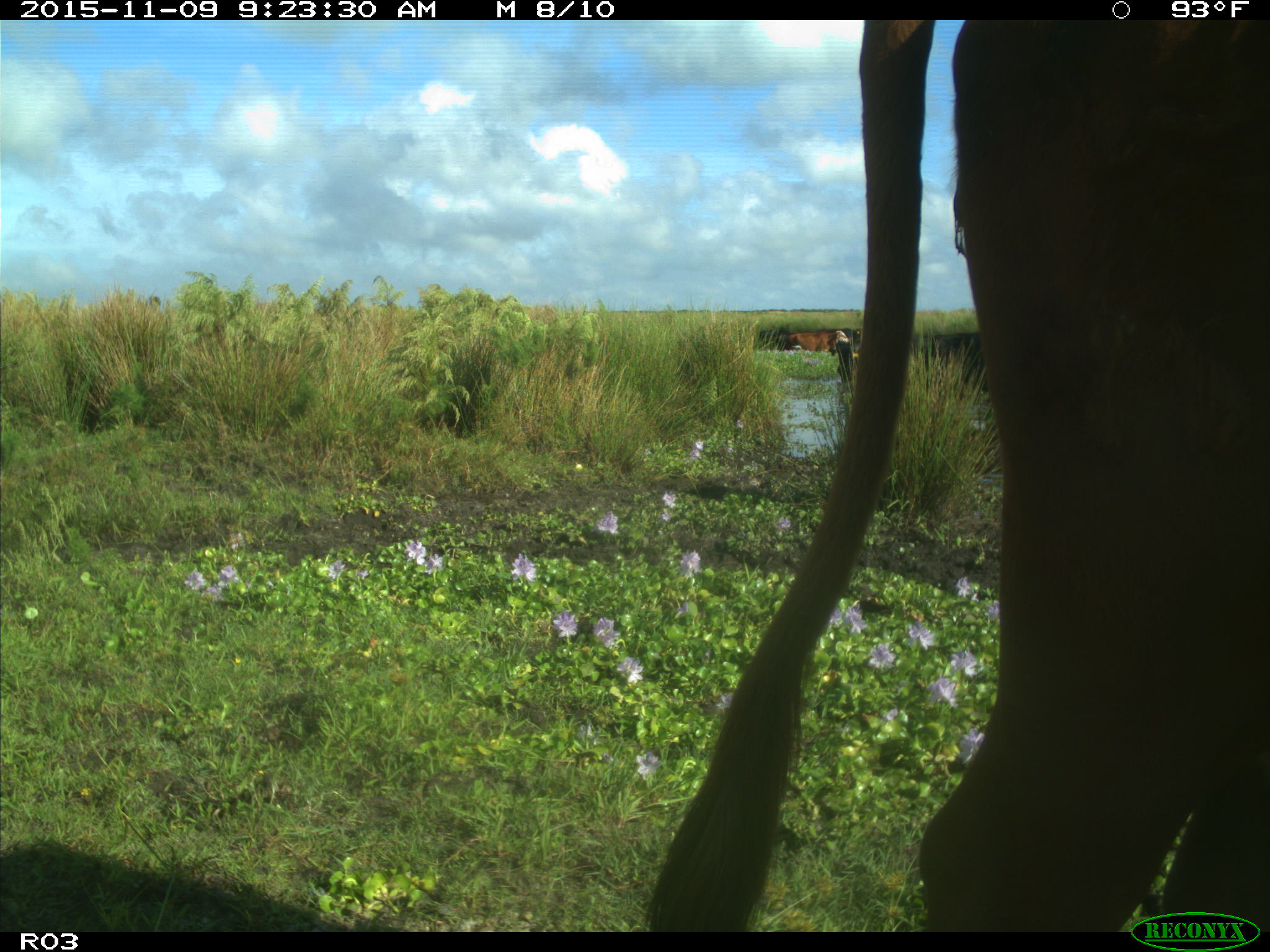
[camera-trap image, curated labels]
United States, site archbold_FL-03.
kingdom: Animalia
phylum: Chordata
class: Mammalia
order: Artiodactyla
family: Bovidae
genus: Bos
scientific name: Bos taurus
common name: domestic cow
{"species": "Bos taurus (domestic cow)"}